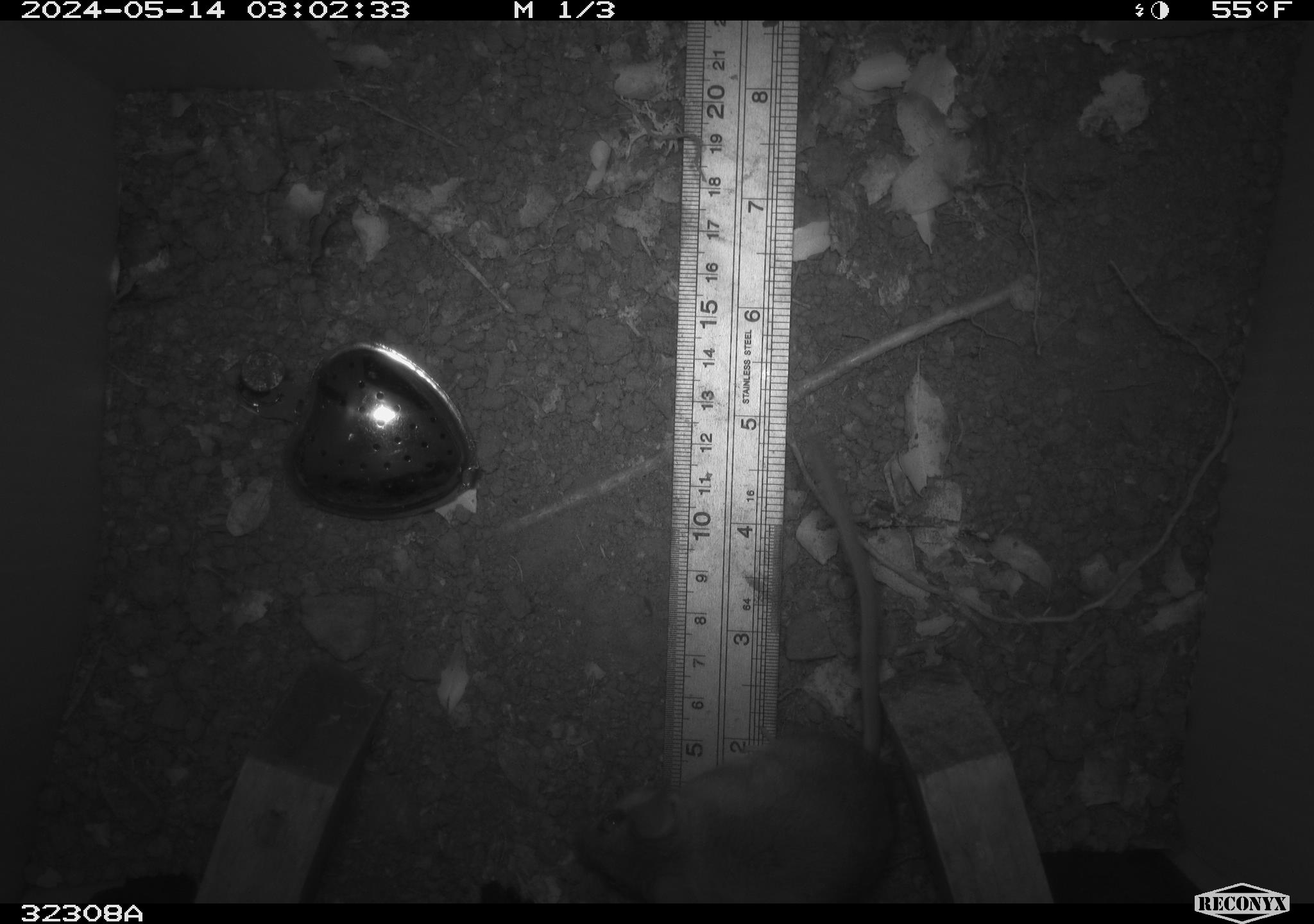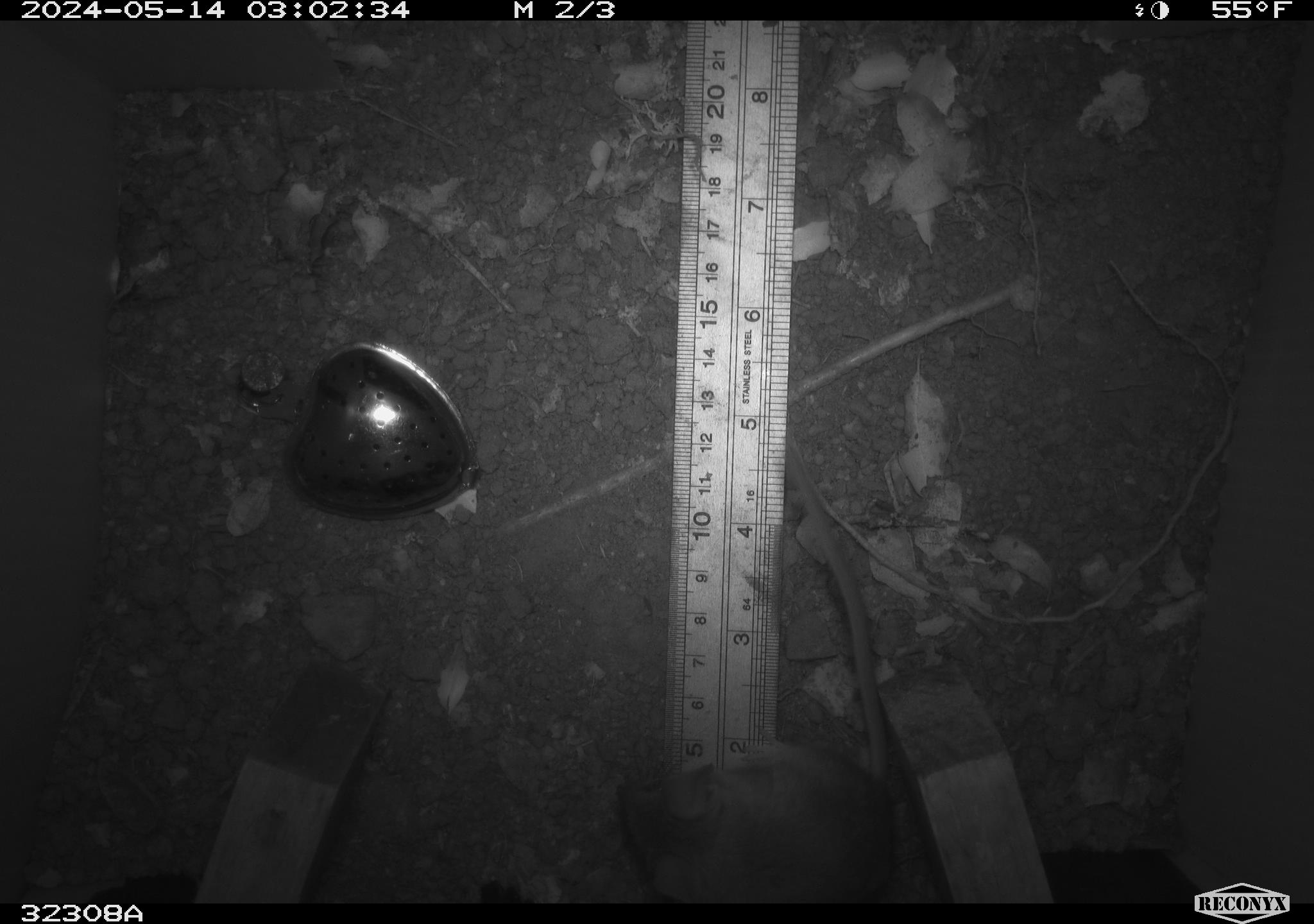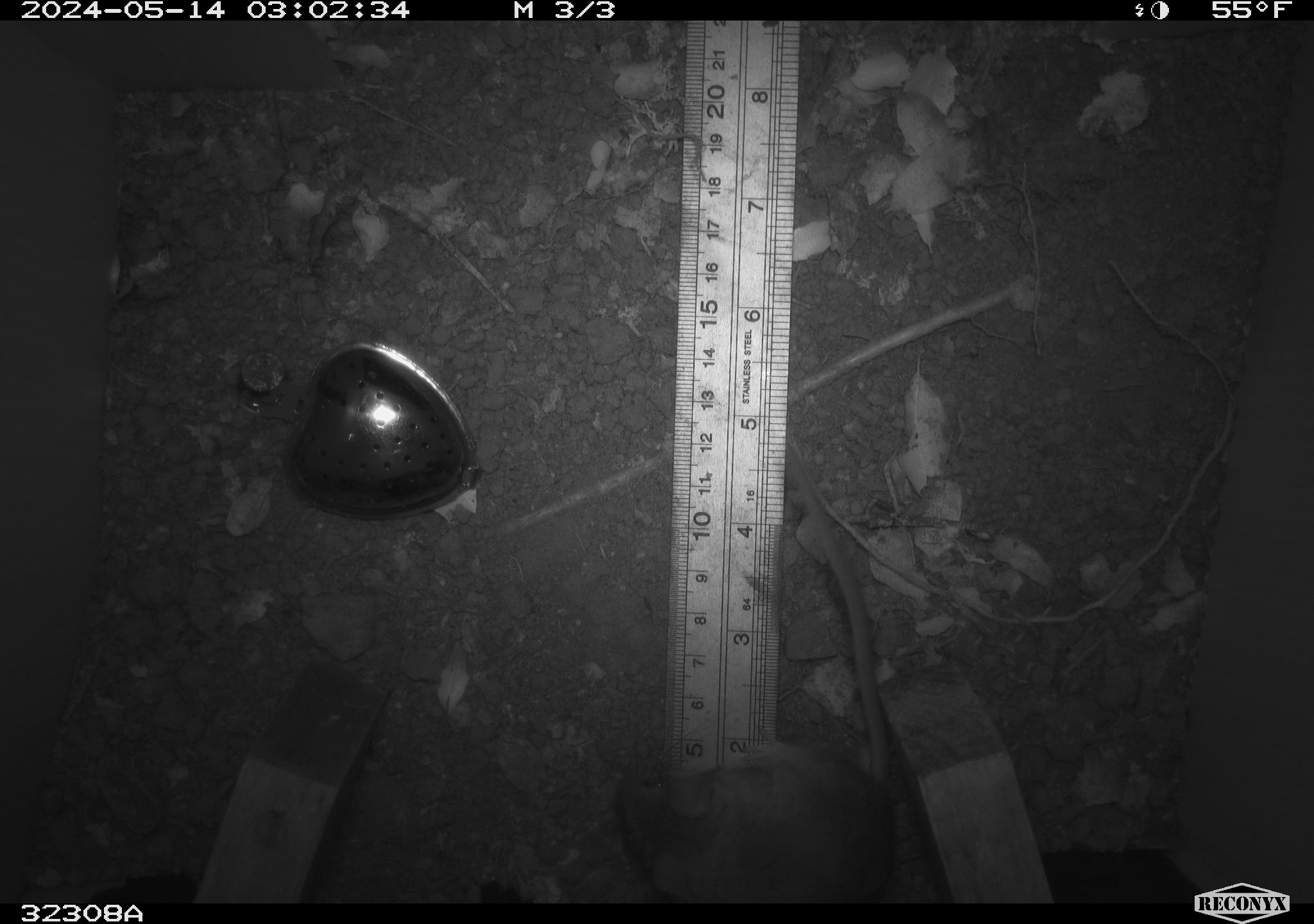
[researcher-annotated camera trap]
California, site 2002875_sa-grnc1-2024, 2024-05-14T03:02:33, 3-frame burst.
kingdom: Animalia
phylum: Chordata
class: Mammalia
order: Rodentia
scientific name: Rodentia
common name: rodent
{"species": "rodent (Rodentia)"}